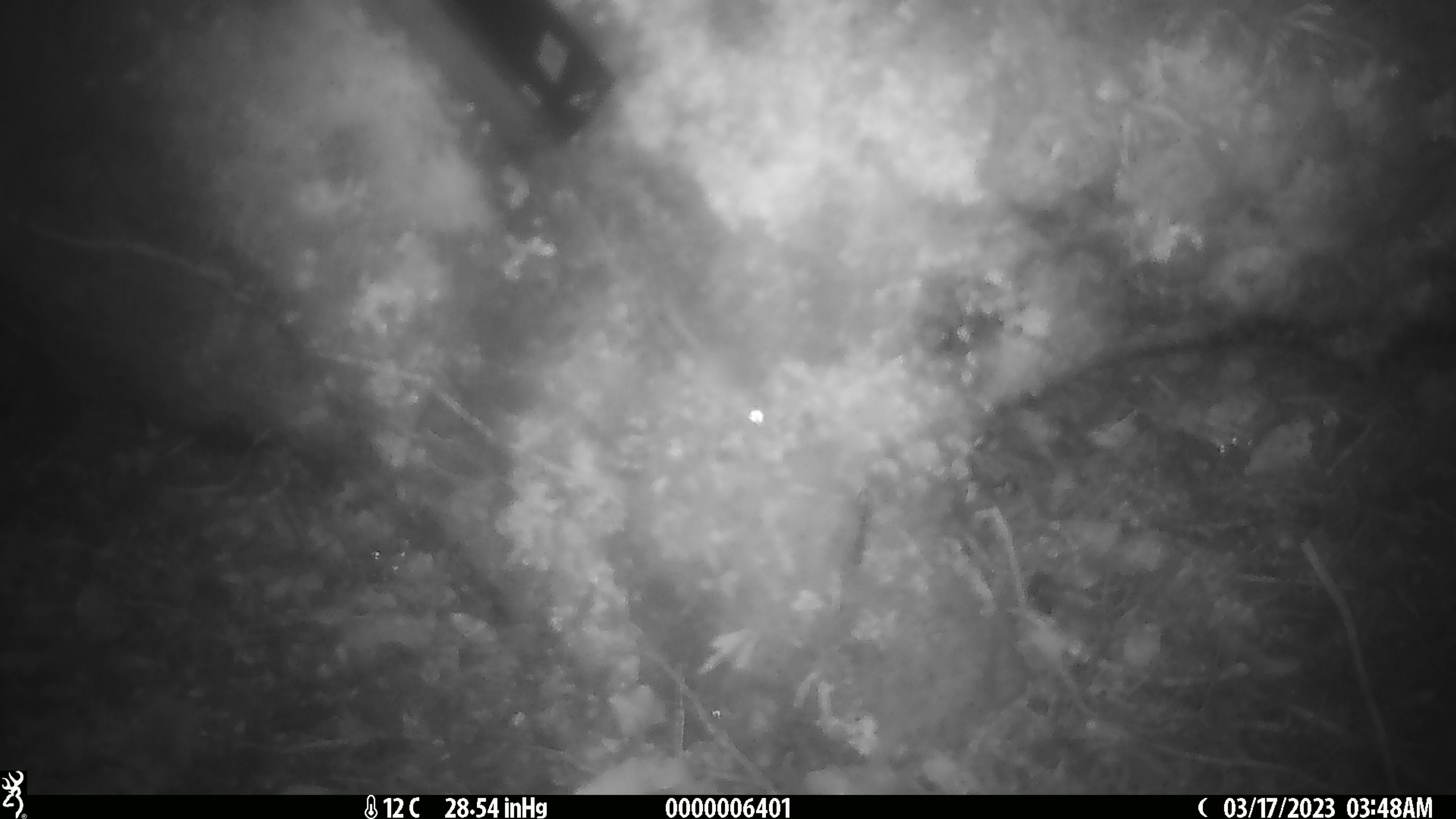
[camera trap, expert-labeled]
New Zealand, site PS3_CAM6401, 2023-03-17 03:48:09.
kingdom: Animalia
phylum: Chordata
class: Mammalia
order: Rodentia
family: Muridae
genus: Mus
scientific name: Mus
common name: mouse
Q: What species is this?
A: Mouse (Mus).